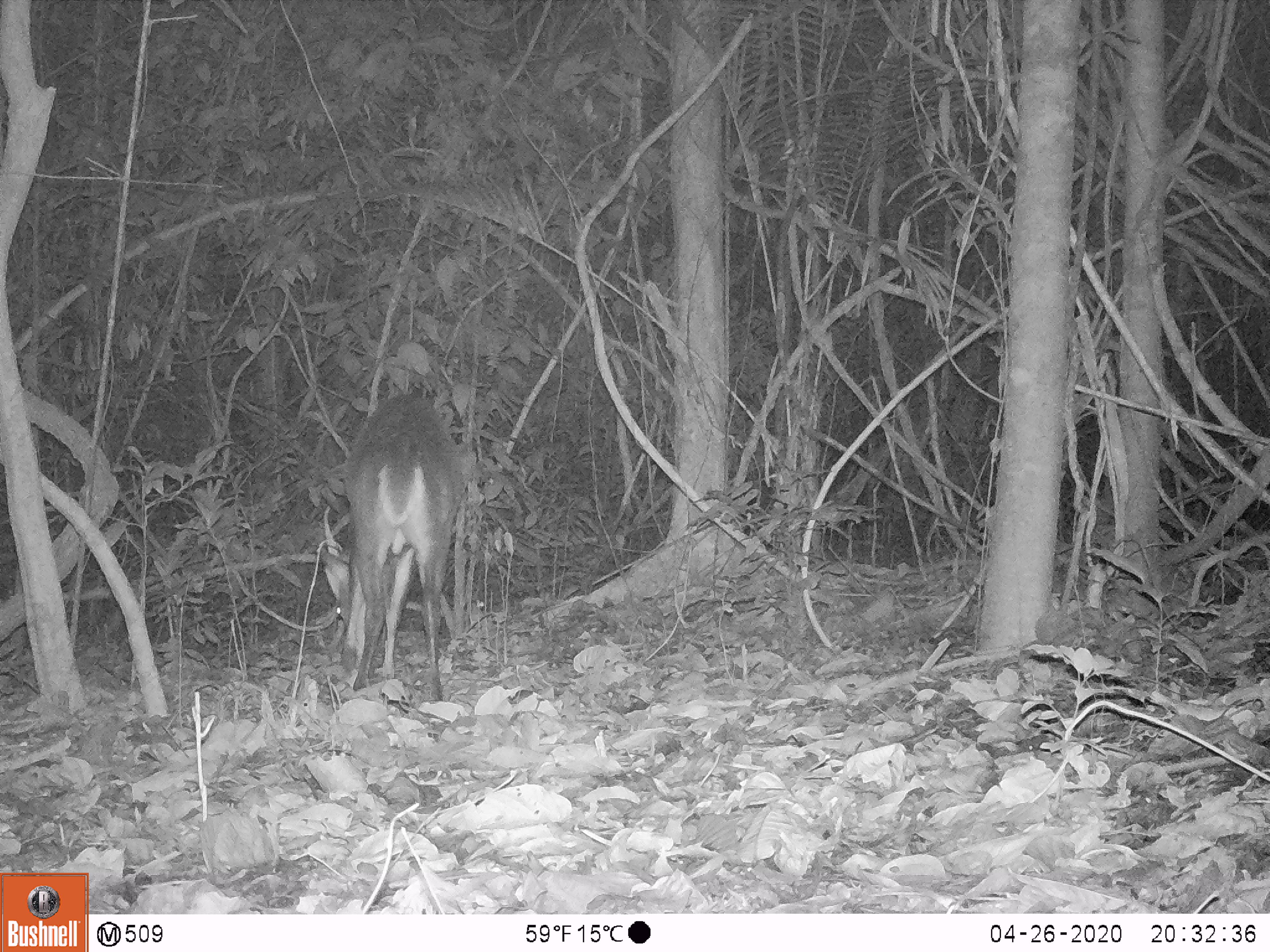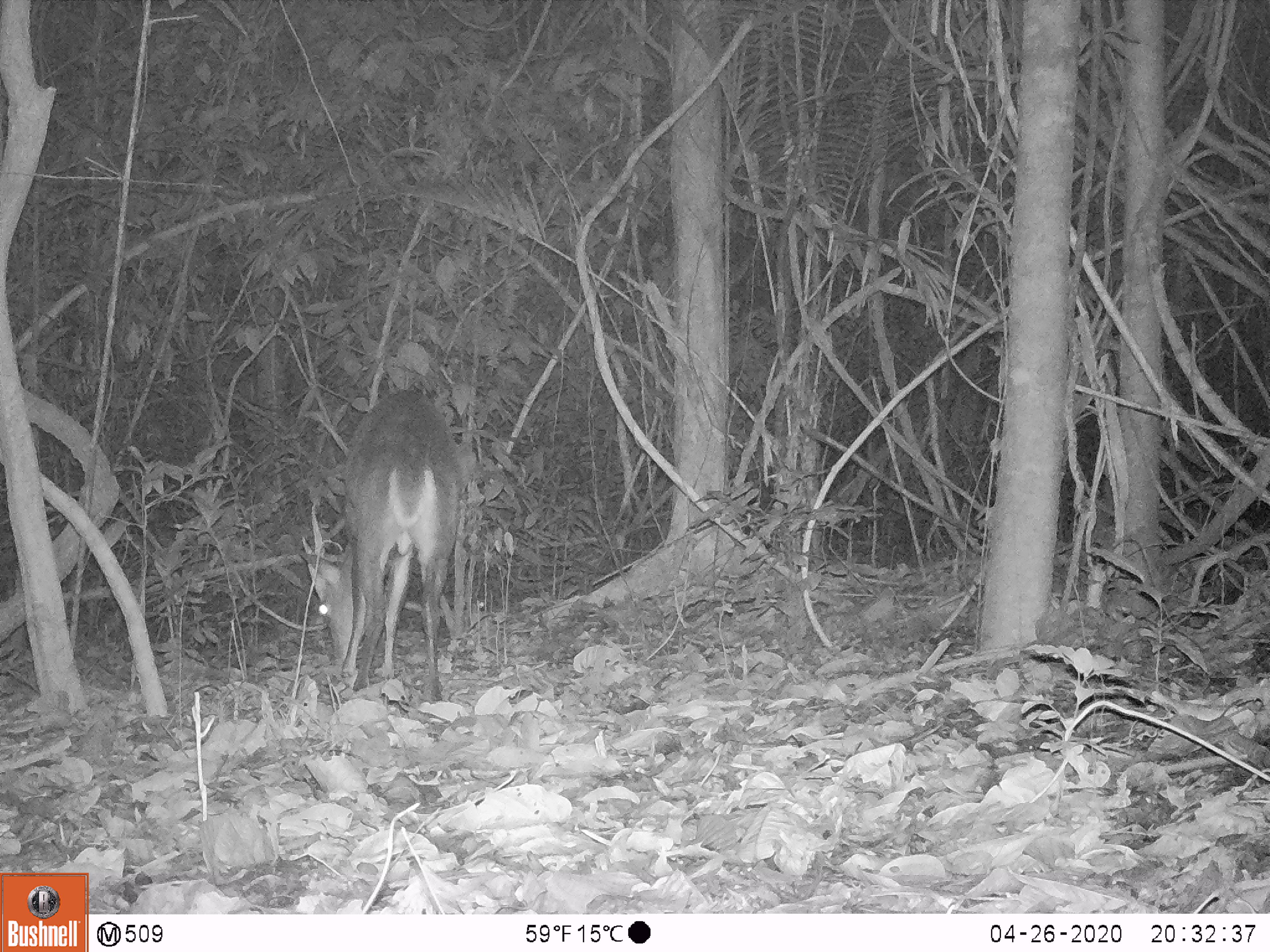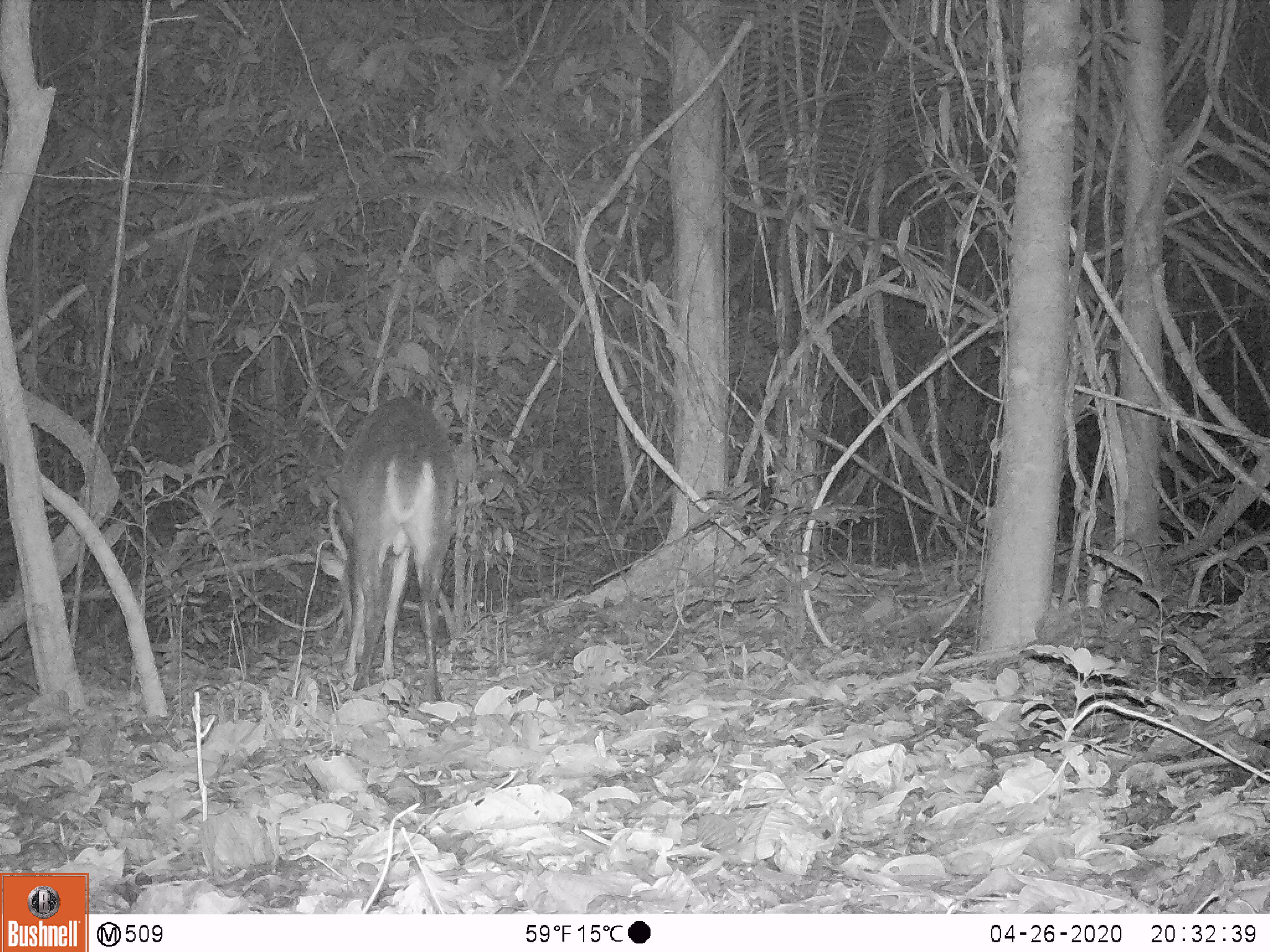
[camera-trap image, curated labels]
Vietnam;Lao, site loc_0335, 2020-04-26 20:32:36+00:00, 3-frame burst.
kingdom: Animalia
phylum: Chordata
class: Mammalia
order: Artiodactyla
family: Cervidae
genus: Muntiacus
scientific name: Muntiacus vuquangensis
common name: large-antlered muntjac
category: large antlered muntjac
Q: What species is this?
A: Large antlered muntjac (large-antlered muntjac) (Muntiacus vuquangensis).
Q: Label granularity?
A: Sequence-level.